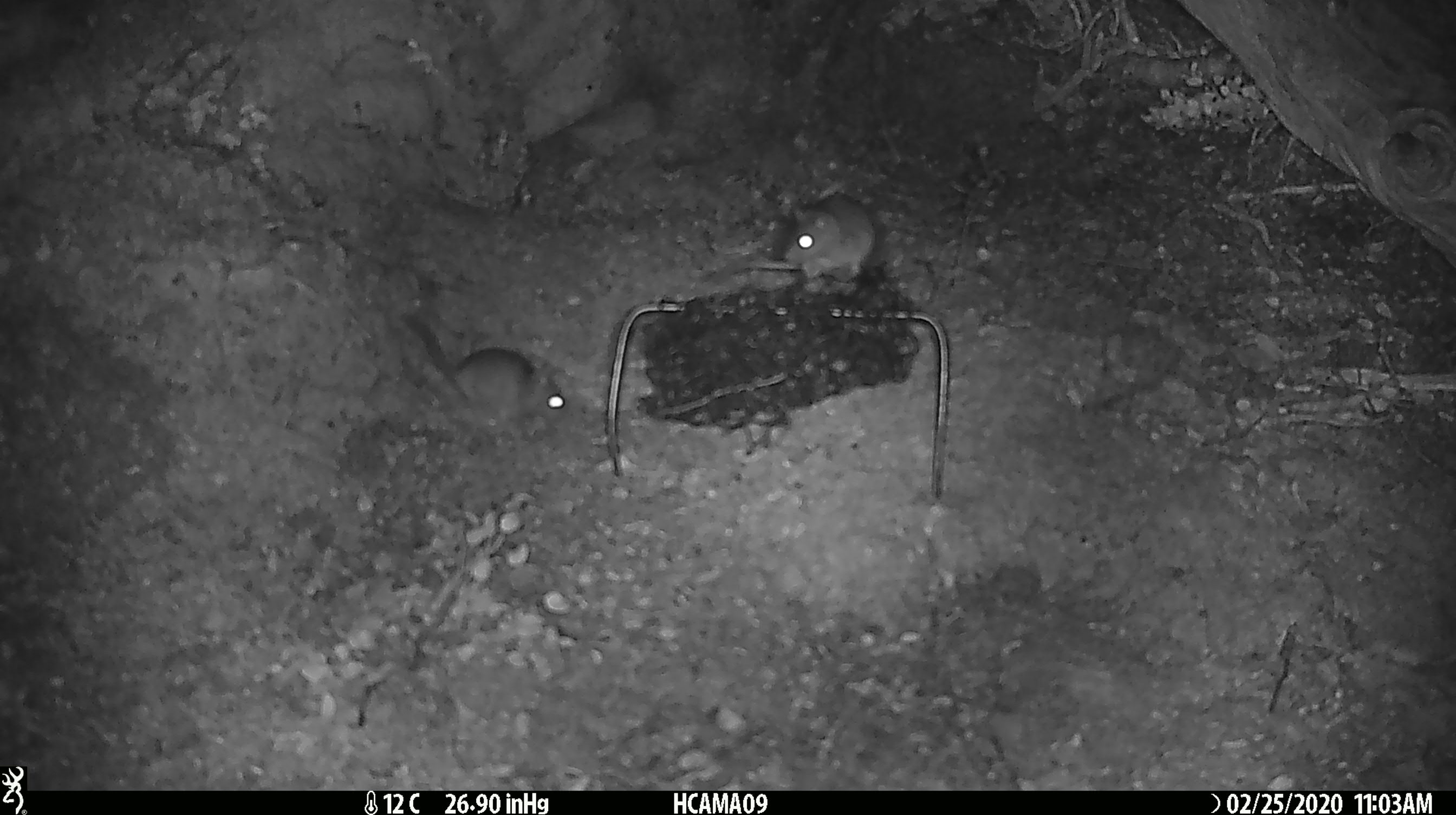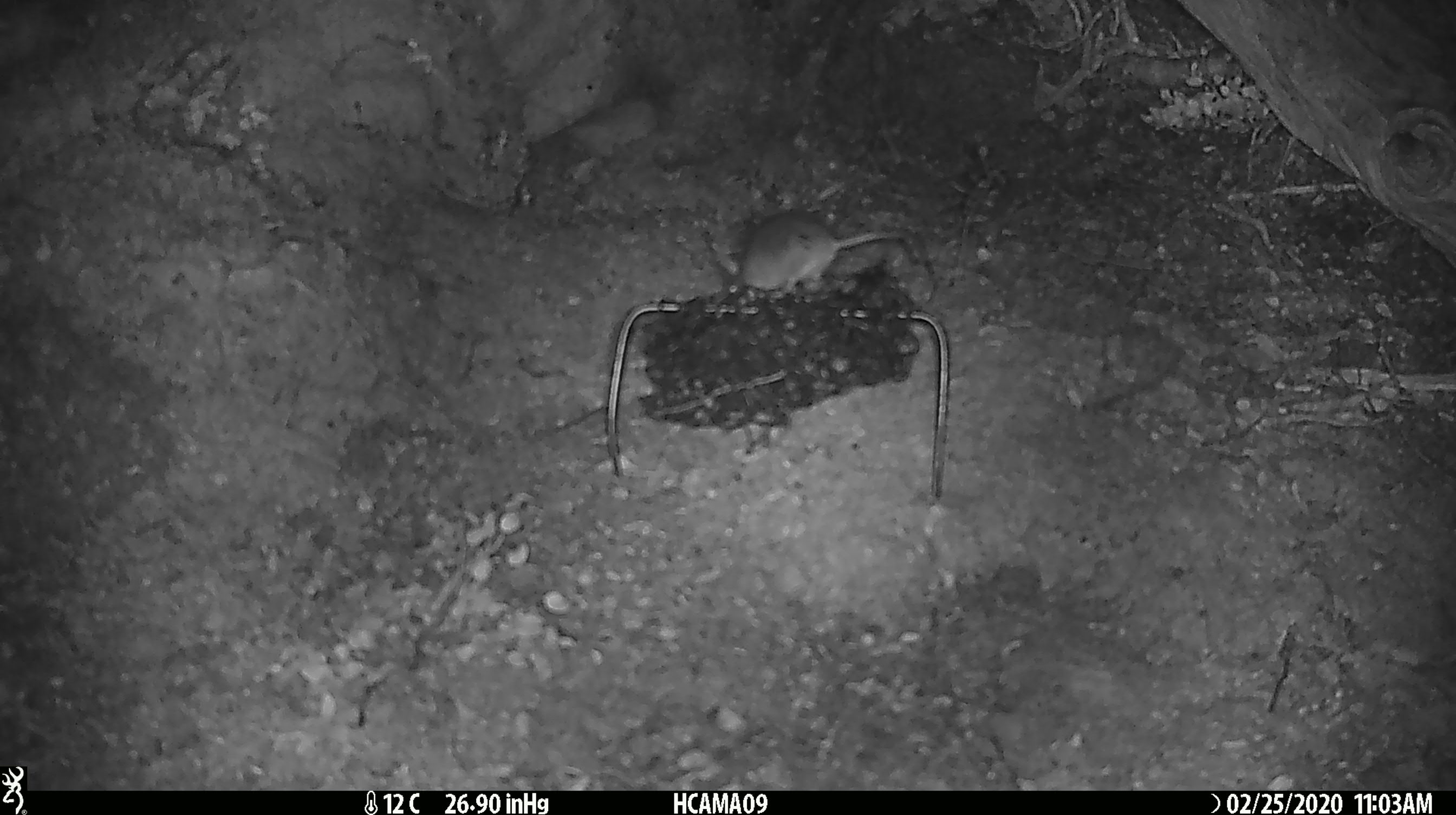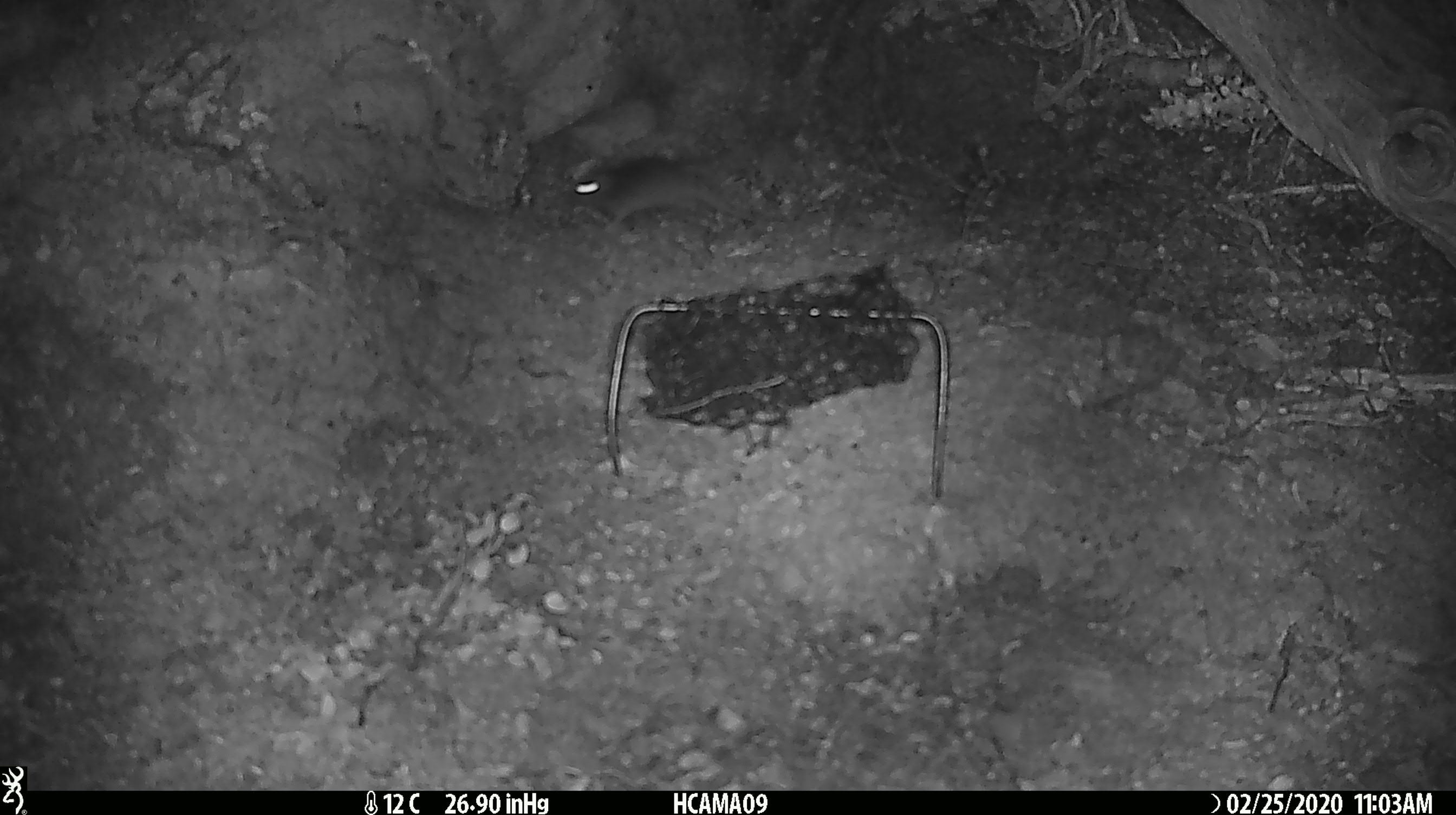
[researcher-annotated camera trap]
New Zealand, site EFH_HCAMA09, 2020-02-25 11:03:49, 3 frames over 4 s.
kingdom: Animalia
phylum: Chordata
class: Mammalia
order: Rodentia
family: Muridae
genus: Mus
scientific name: Mus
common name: mouse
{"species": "mouse (Mus)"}